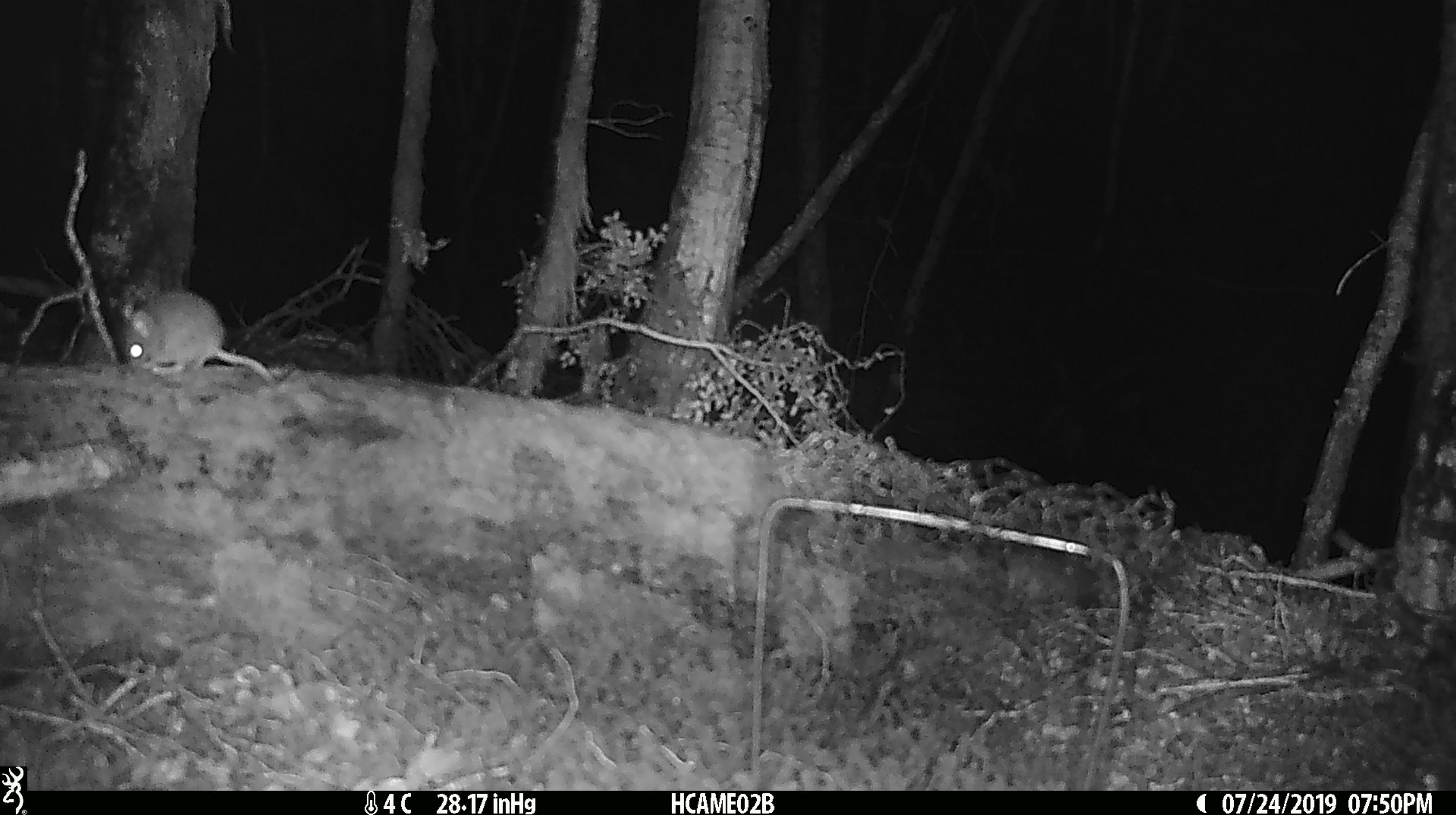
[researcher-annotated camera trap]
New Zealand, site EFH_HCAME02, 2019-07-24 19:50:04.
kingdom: Animalia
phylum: Chordata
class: Mammalia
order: Rodentia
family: Muridae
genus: Mus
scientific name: Mus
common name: mouse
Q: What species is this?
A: Mouse (Mus).